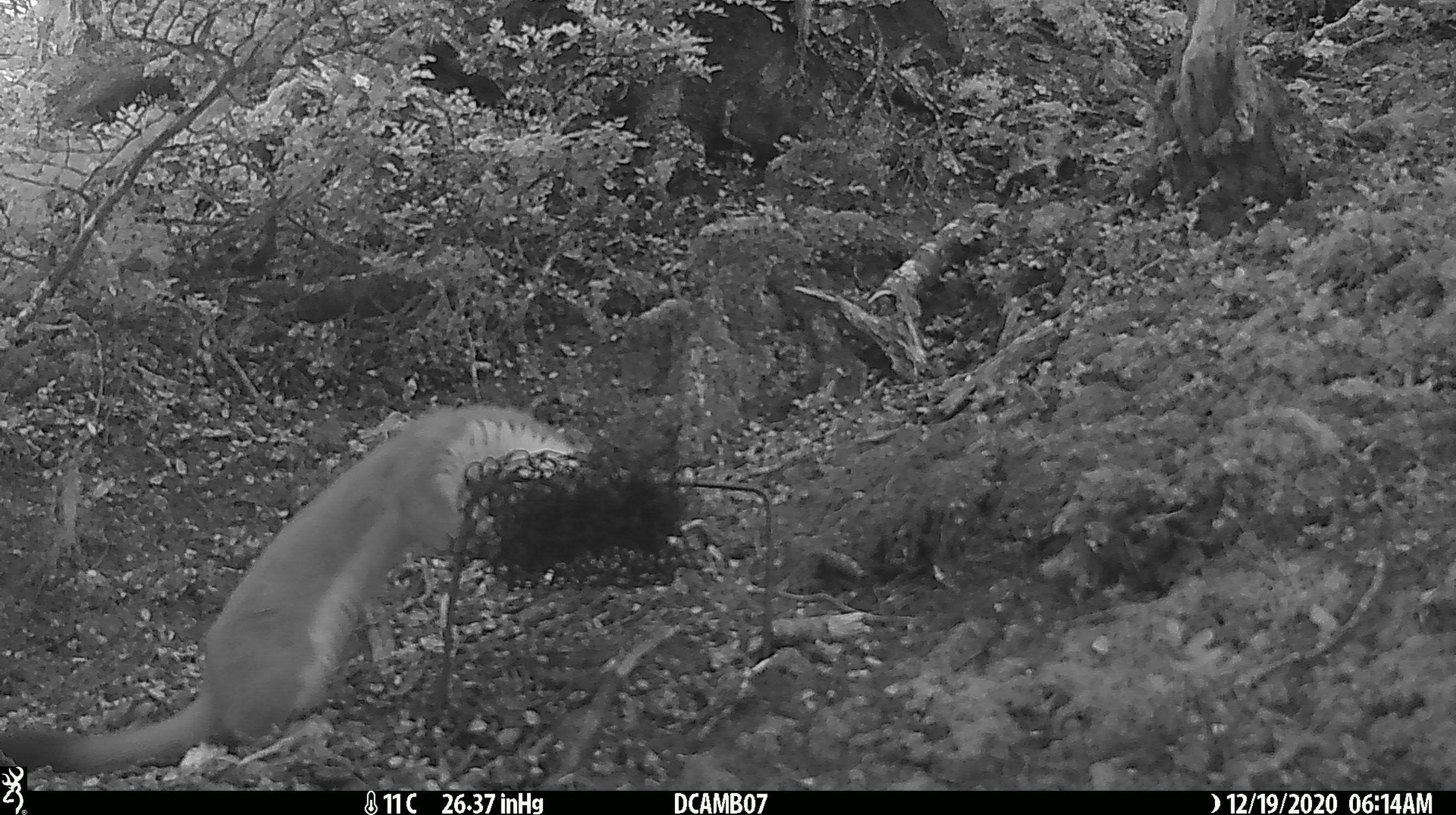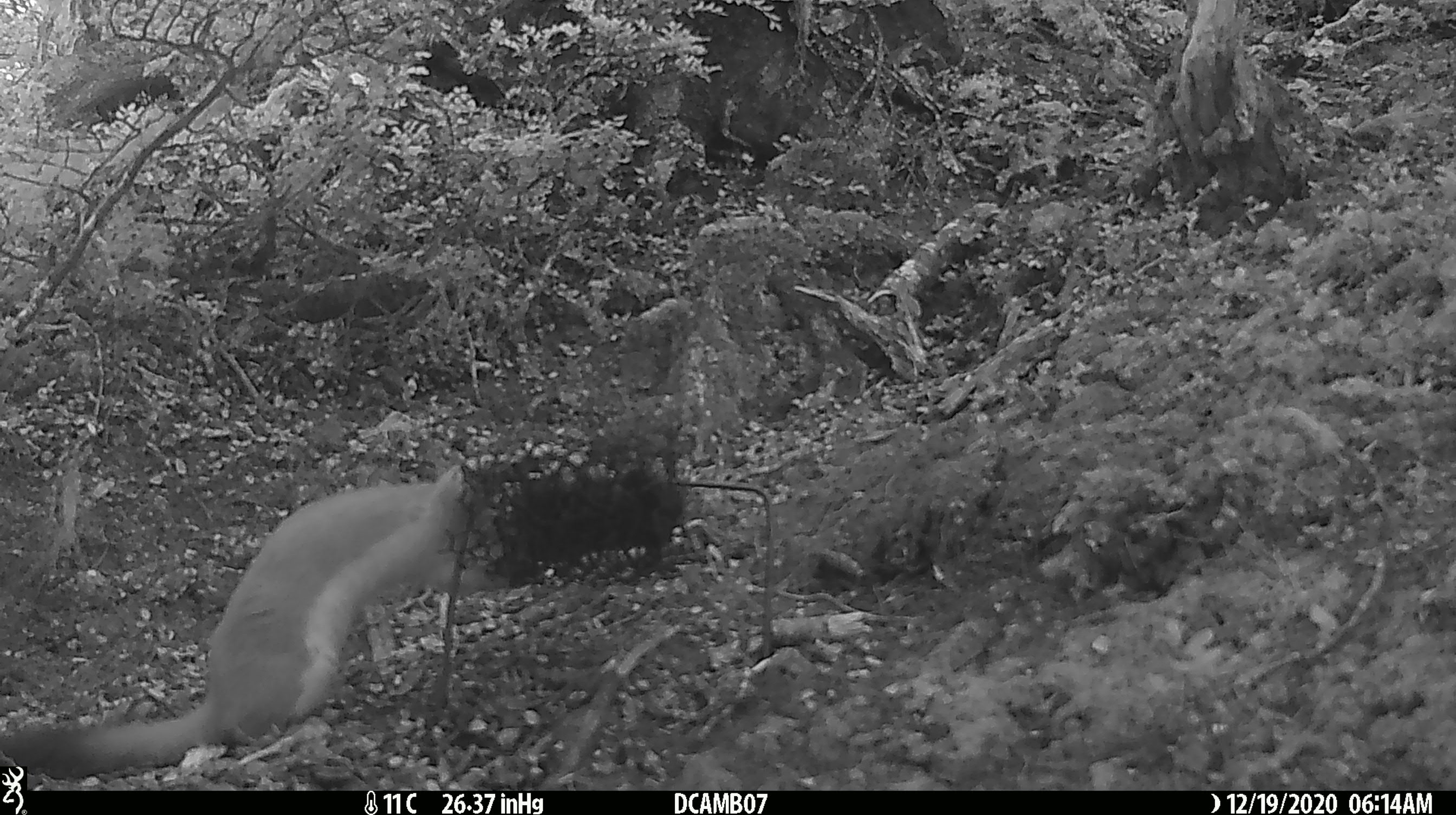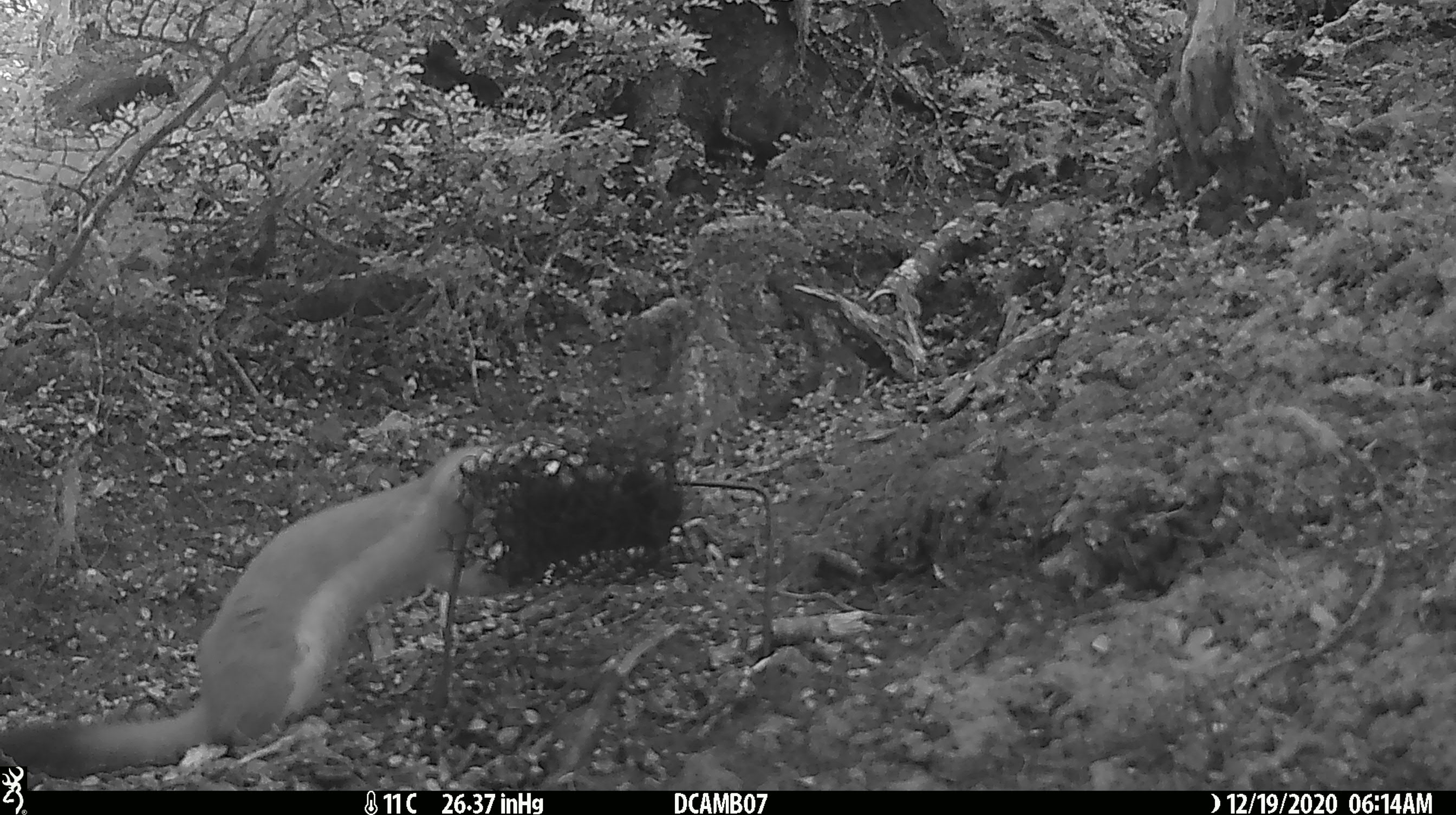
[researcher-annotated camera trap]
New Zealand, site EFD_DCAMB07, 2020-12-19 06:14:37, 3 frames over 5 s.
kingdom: Animalia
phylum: Chordata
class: Mammalia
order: Carnivora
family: Mustelidae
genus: Mustela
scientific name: Mustela erminea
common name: stoat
Stoat (Mustela erminea).